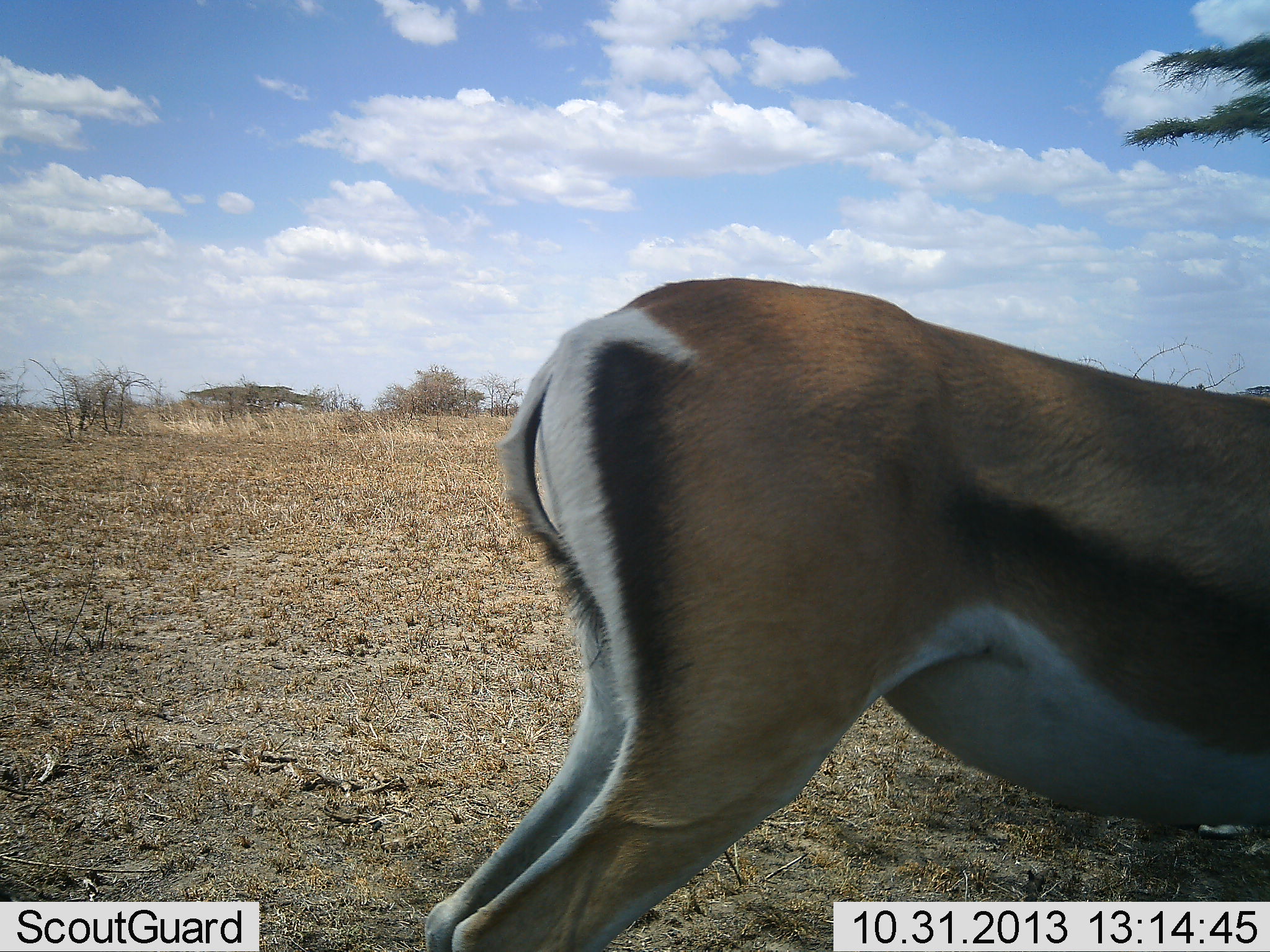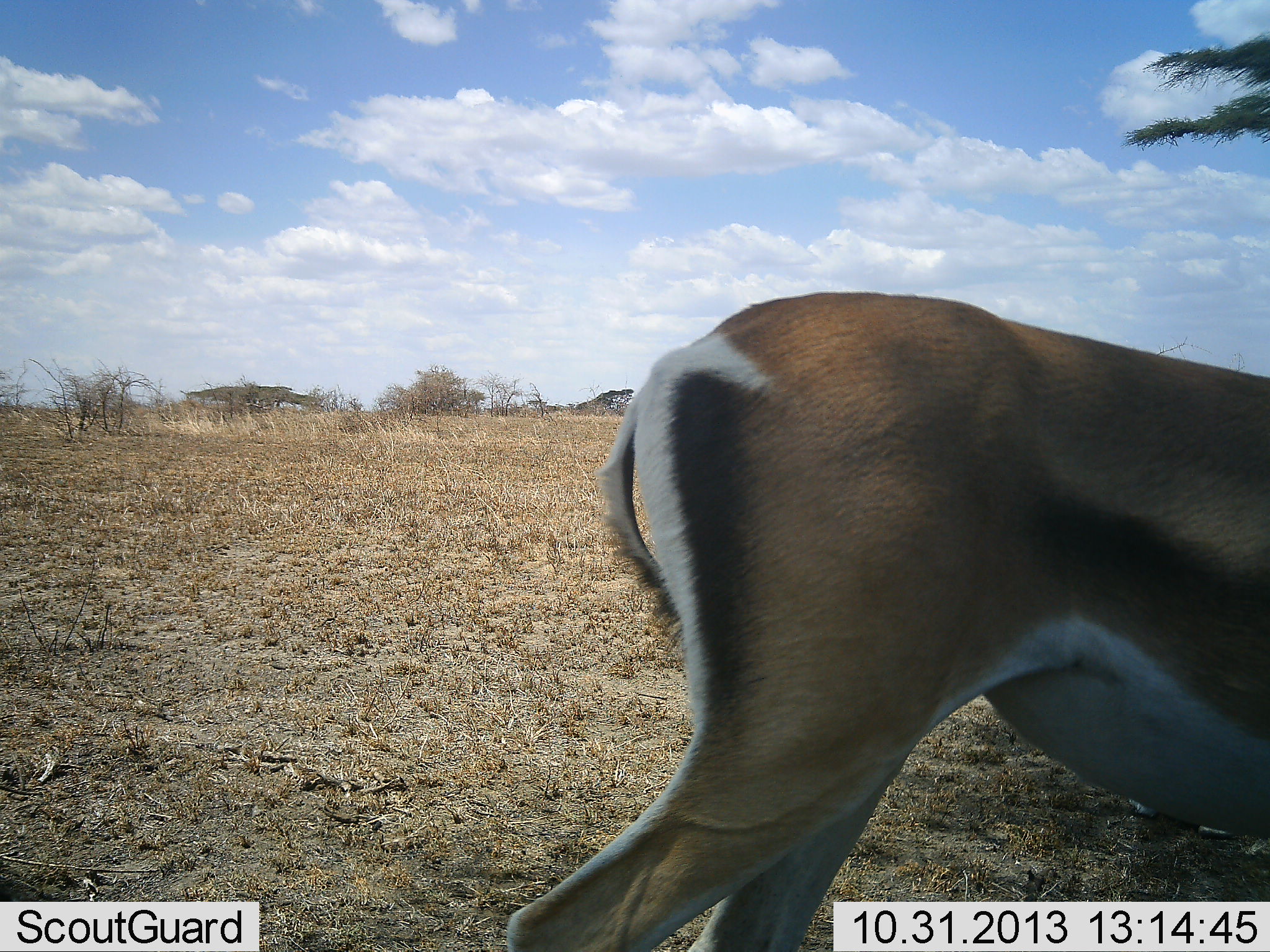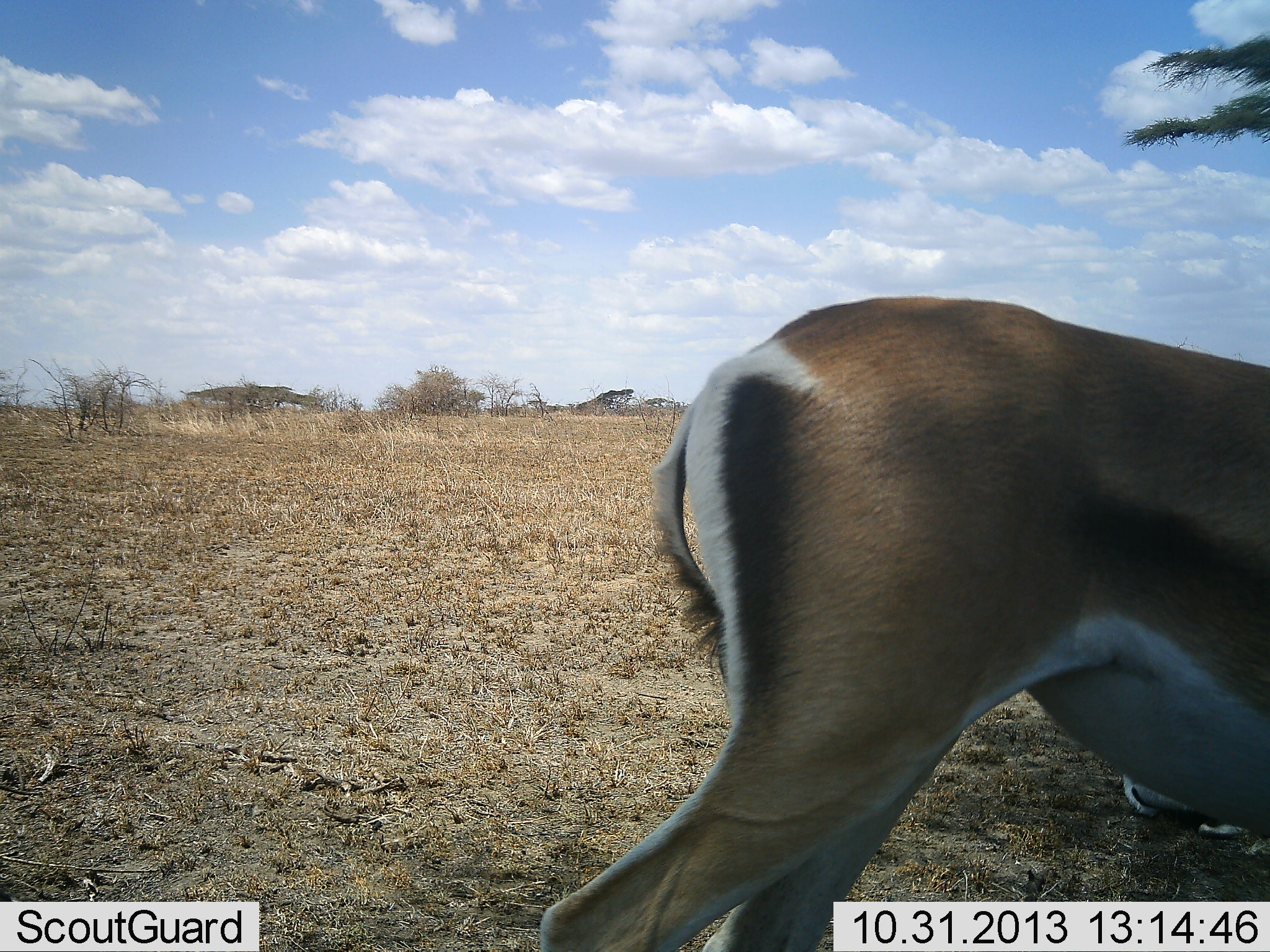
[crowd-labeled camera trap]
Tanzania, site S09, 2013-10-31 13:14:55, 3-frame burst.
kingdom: Animalia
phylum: Chordata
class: Mammalia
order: Artiodactyla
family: Bovidae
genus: Eudorcas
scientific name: Eudorcas thomsonii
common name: thomson's gazelle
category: gazellethomsons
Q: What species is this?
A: Gazellethomsons (thomson's gazelle) (Eudorcas thomsonii).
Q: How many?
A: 1.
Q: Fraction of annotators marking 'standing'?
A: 62%.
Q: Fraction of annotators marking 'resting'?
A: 5%.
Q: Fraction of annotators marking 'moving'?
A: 38%.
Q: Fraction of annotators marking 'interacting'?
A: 0%.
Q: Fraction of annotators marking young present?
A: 0%.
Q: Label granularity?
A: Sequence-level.